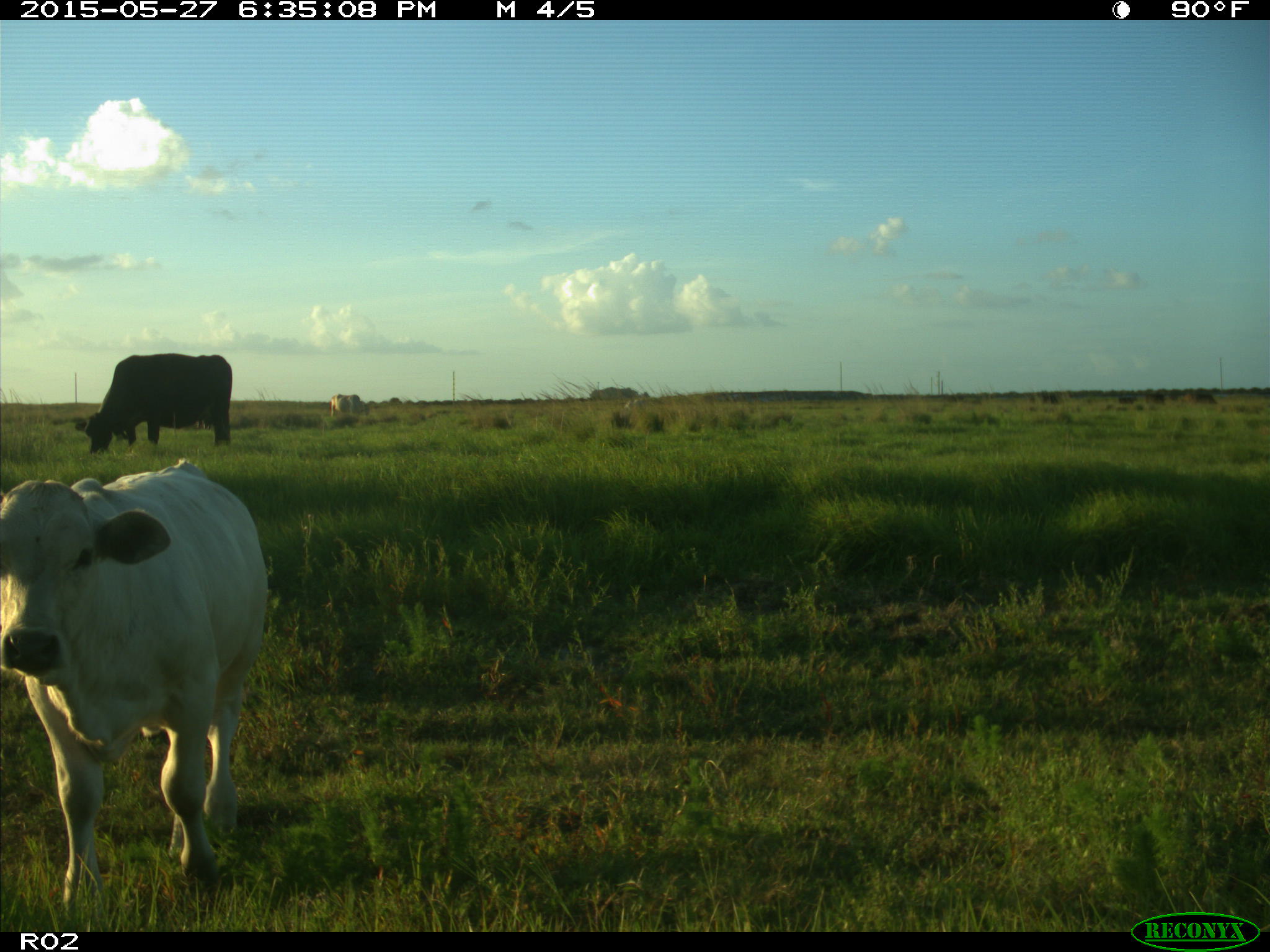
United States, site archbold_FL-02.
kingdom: Animalia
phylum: Chordata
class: Mammalia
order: Artiodactyla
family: Bovidae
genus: Bos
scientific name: Bos taurus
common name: domestic cow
Bos taurus (domestic cow).